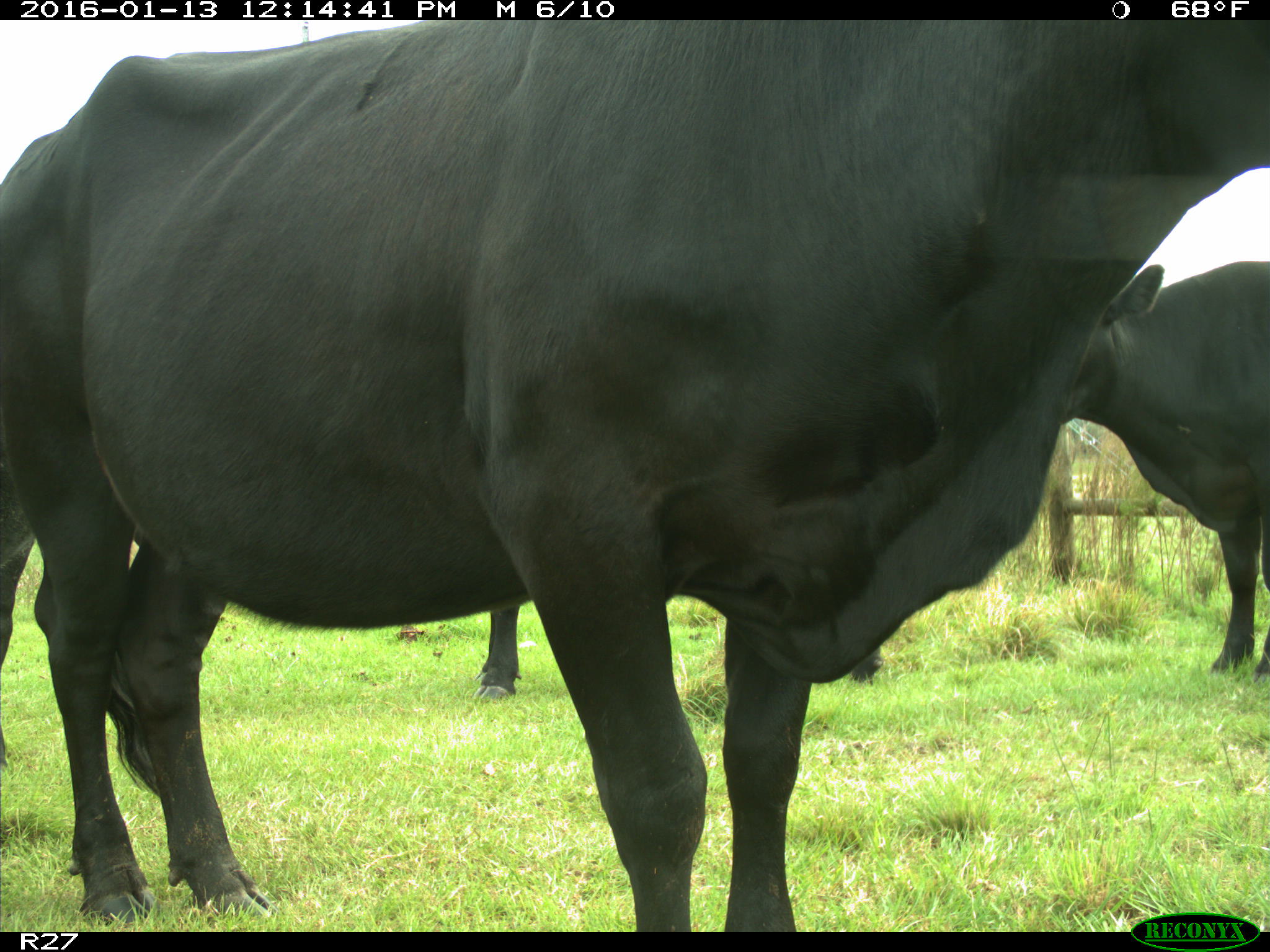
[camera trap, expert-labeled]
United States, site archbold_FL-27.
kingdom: Animalia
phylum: Chordata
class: Mammalia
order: Artiodactyla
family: Bovidae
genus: Bos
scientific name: Bos taurus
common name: domestic cow